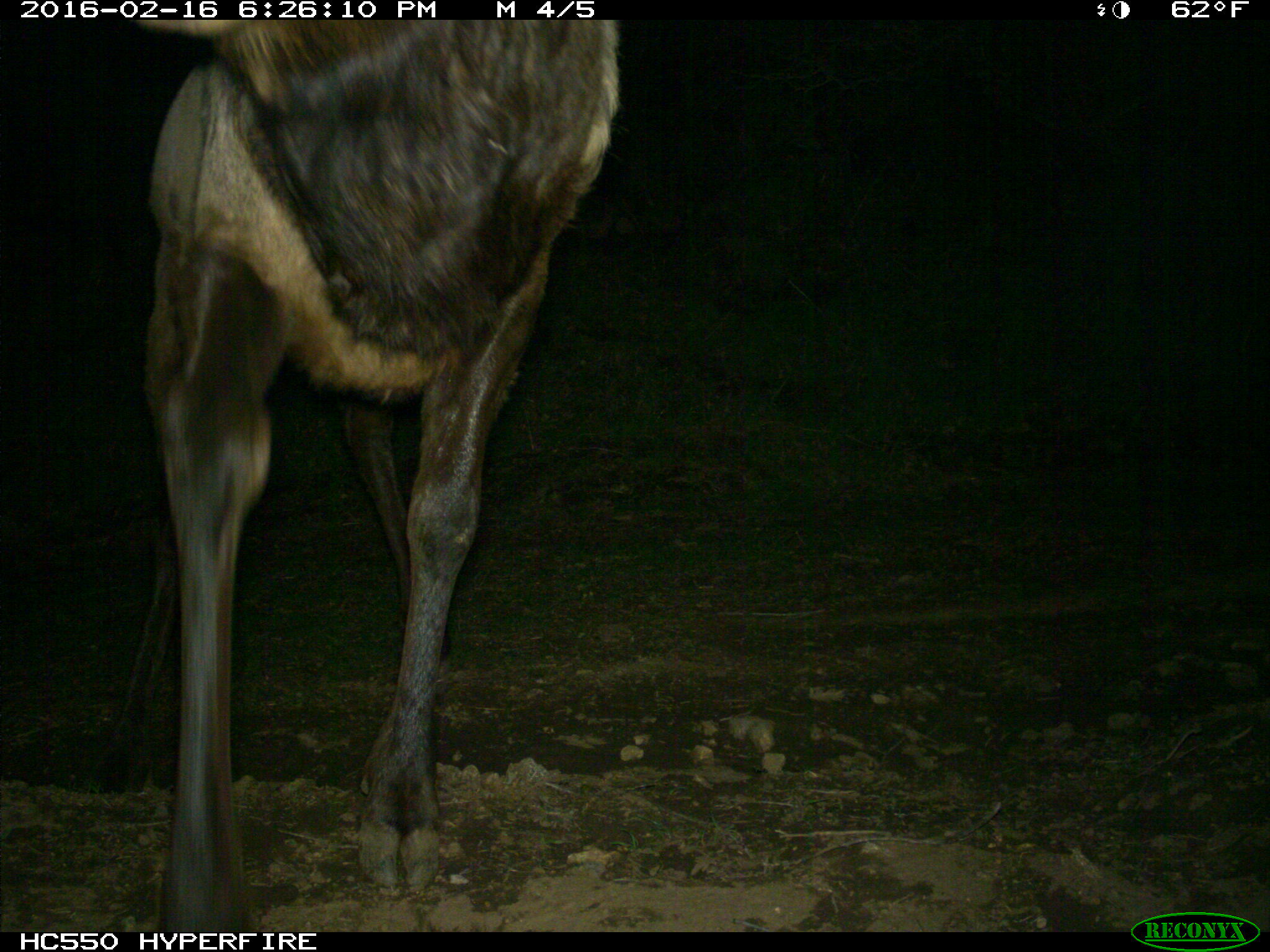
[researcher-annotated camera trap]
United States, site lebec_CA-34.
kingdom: Animalia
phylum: Chordata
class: Mammalia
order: Artiodactyla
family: Cervidae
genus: Cervus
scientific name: Cervus canadensis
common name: elk